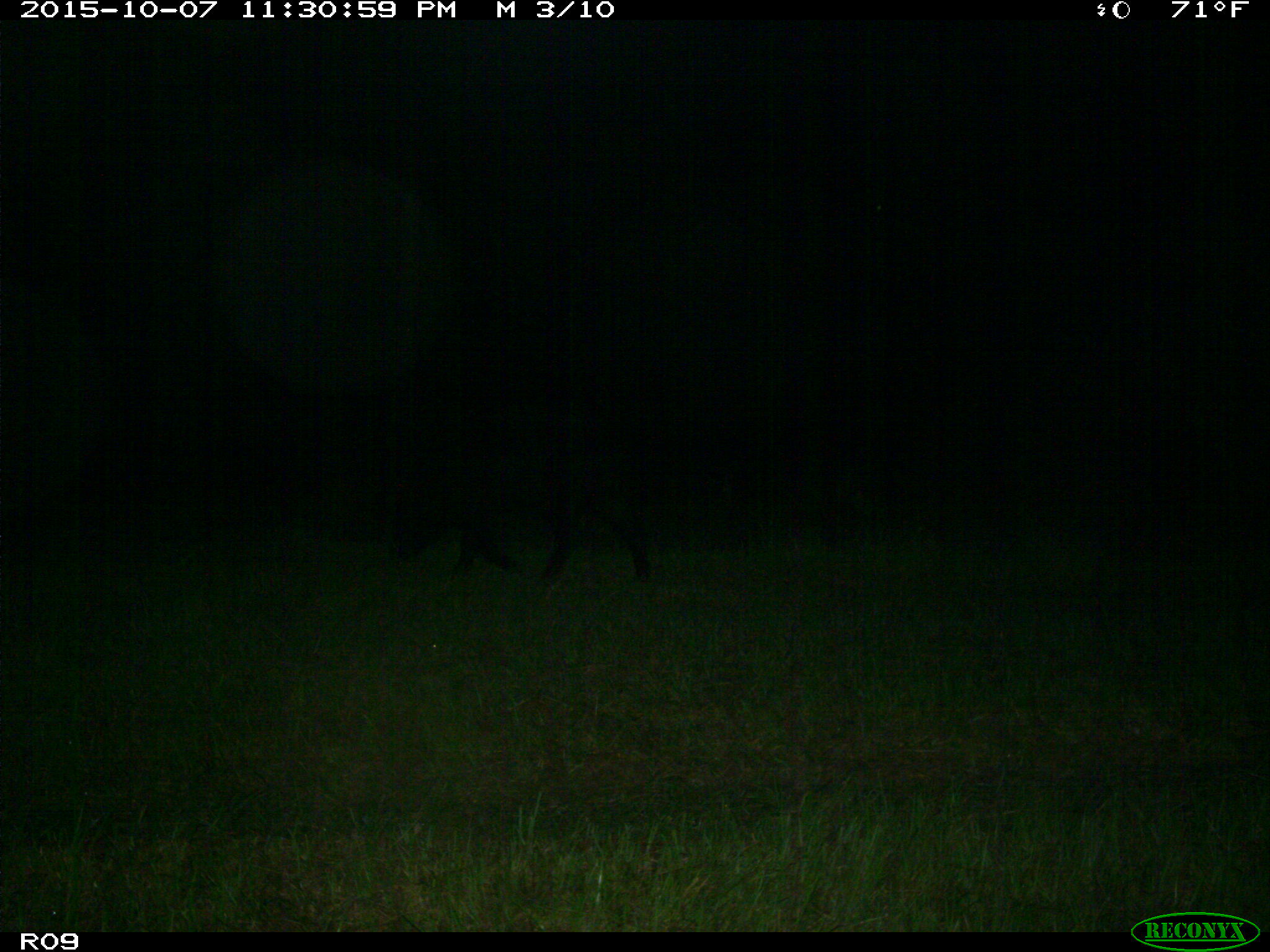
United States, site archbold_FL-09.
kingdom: Animalia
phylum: Chordata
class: Mammalia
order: Artiodactyla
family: Suidae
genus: Sus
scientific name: Sus scrofa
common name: wild boar